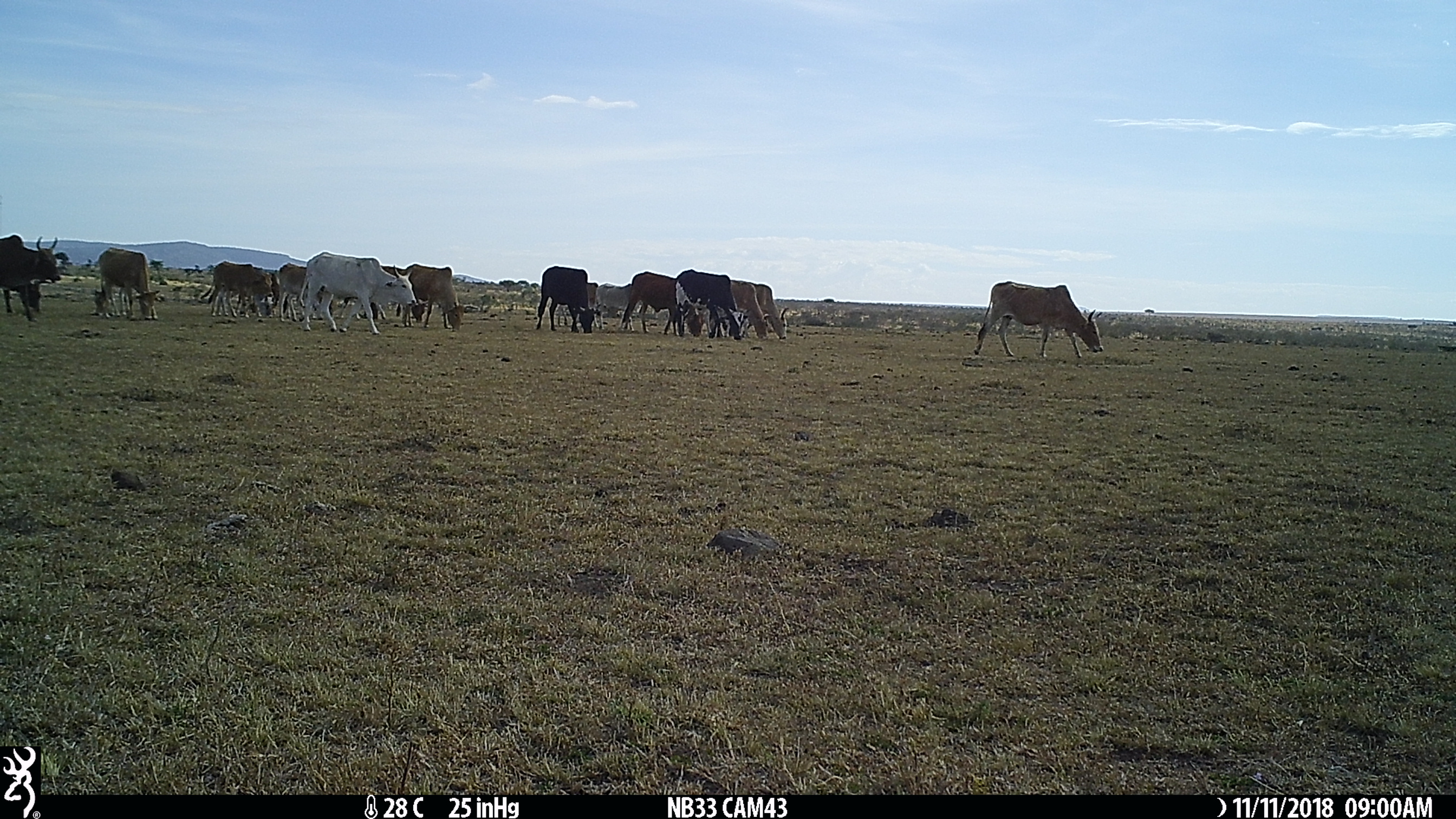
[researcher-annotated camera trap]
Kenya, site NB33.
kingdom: Animalia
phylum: Chordata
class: Mammalia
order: Artiodactyla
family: Bovidae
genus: Bos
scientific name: Bos taurus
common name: cattle